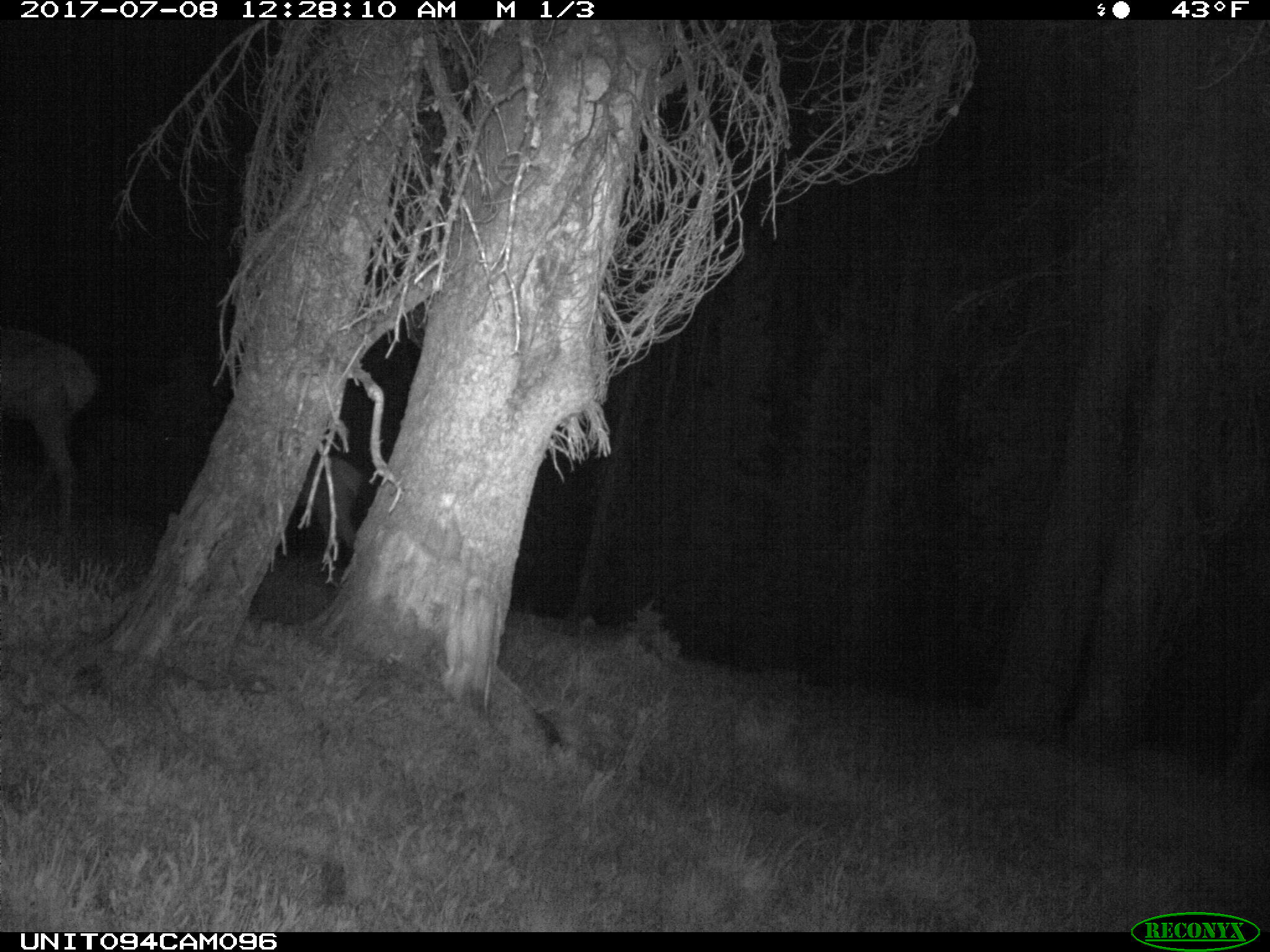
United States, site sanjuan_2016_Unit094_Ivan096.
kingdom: Animalia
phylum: Chordata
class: Mammalia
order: Artiodactyla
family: Cervidae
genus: Cervus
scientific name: Cervus elaphus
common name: red deer